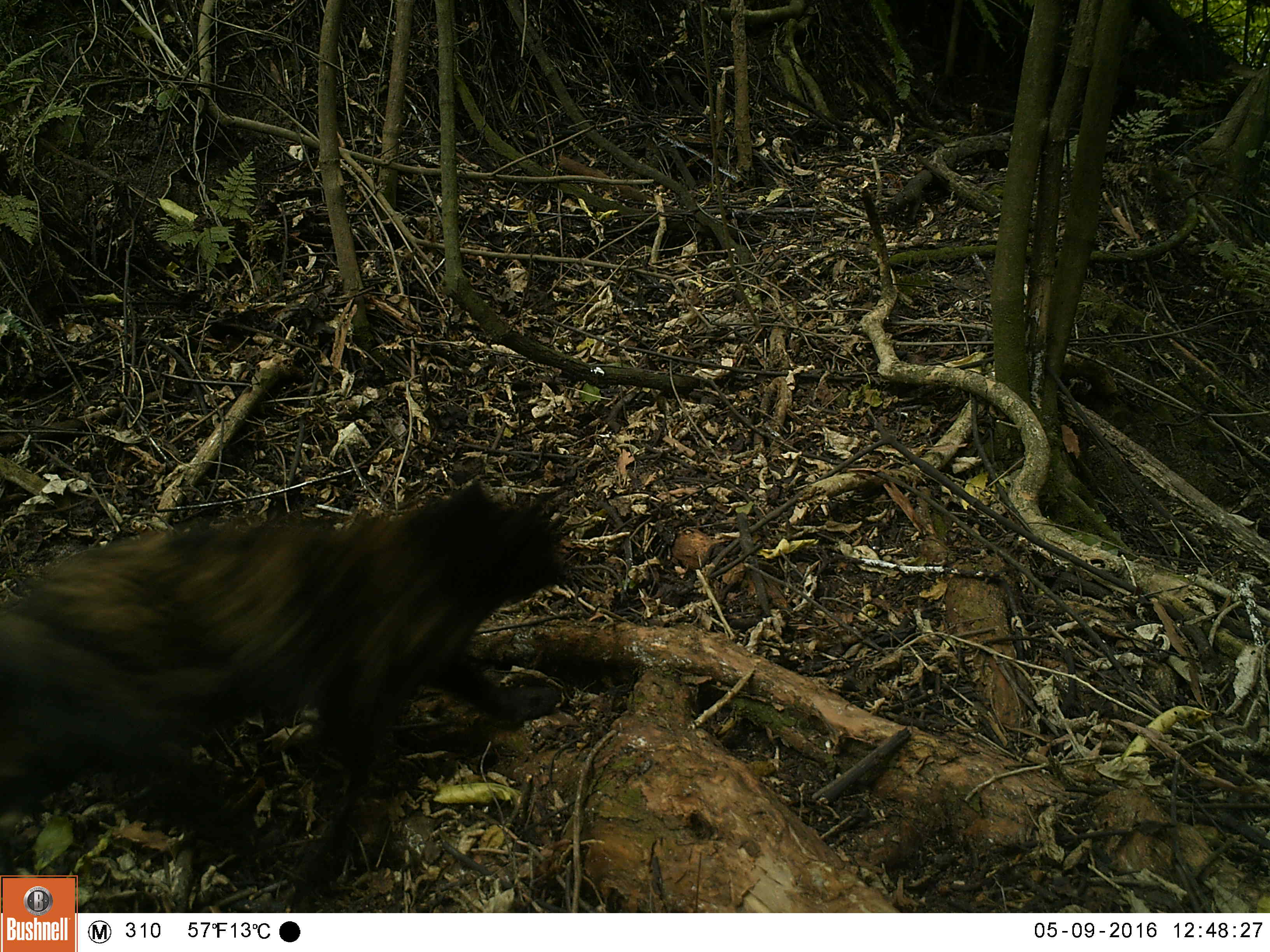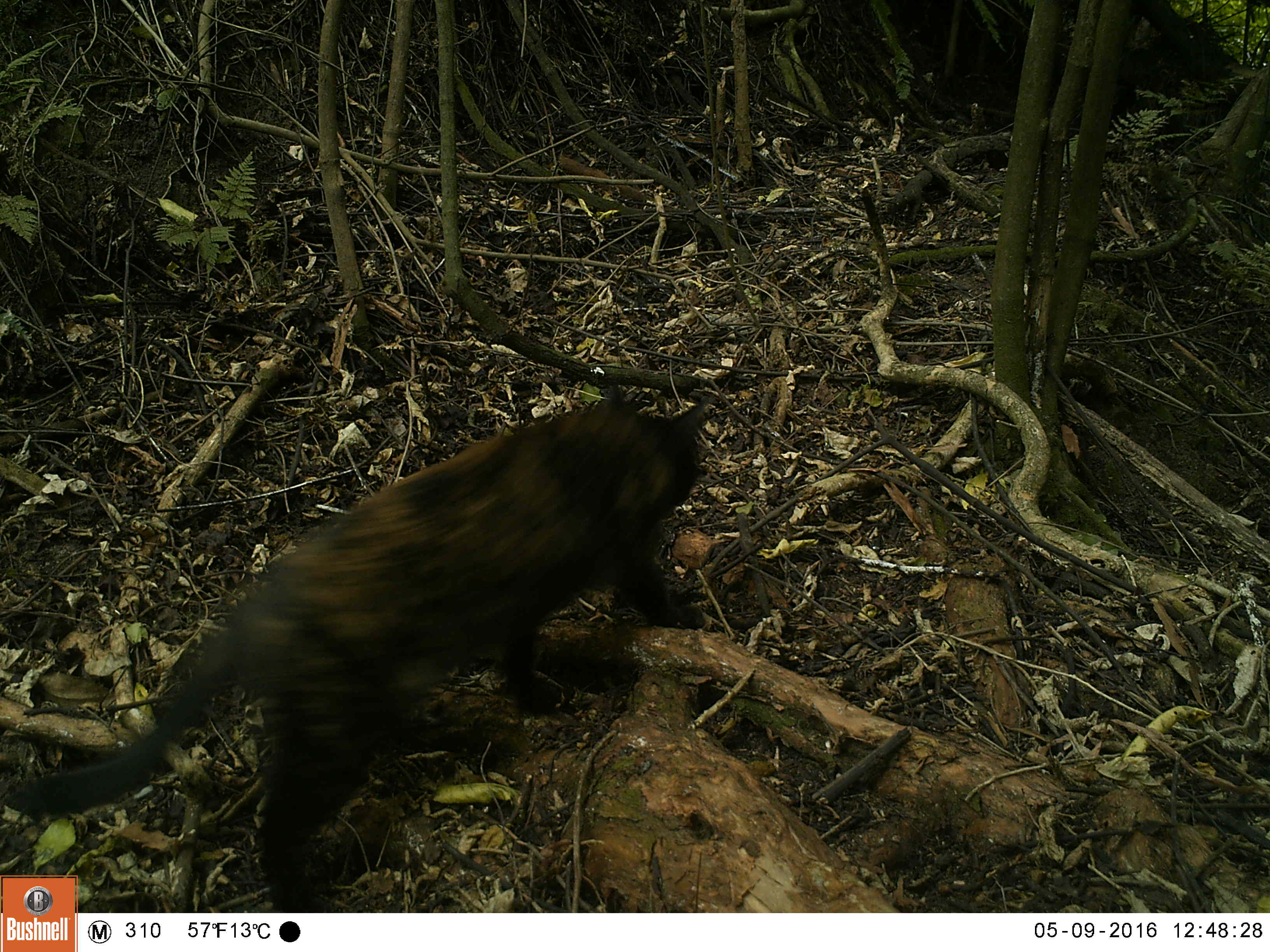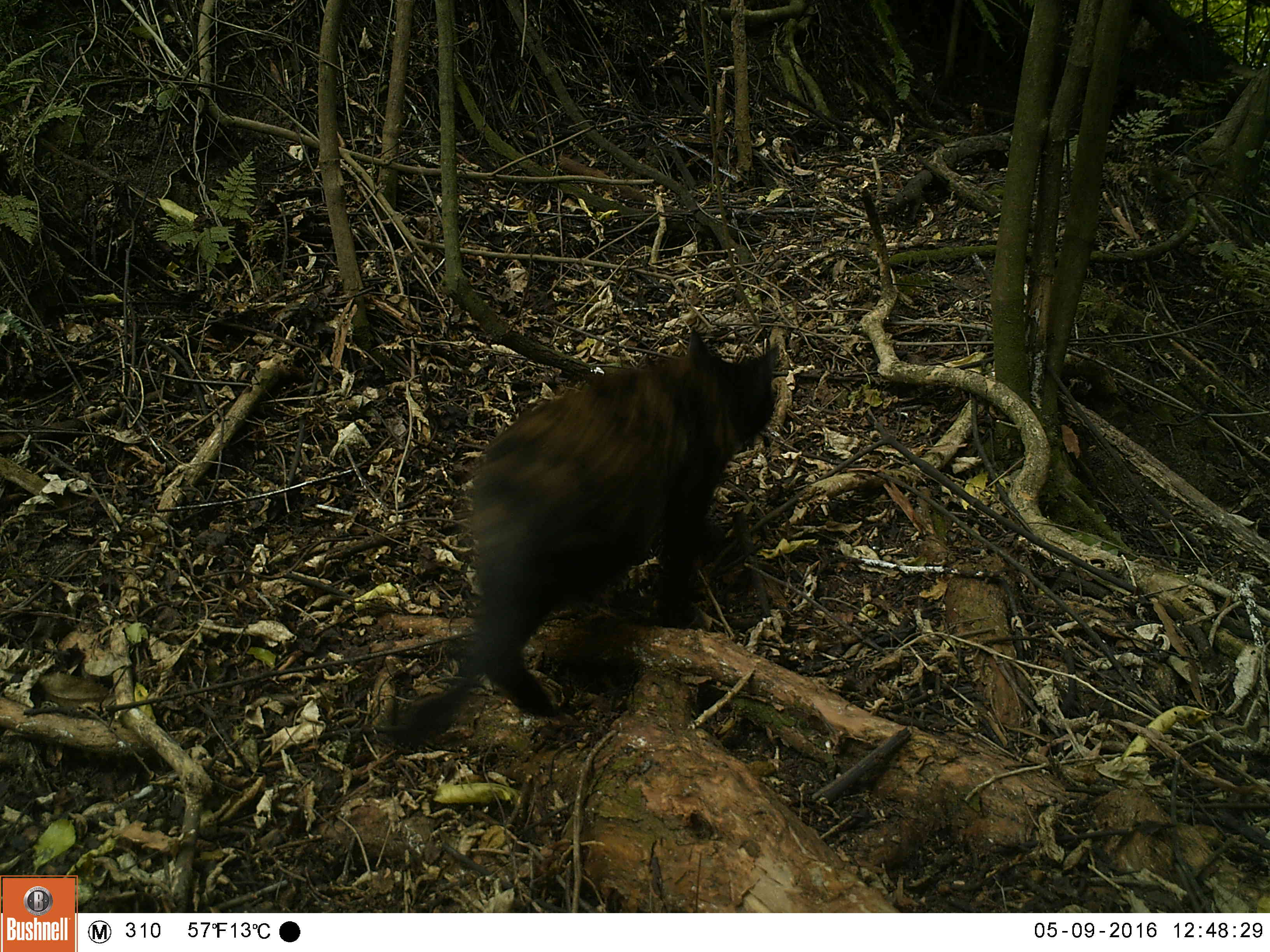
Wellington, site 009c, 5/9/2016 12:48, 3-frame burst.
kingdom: Animalia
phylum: Chordata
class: Mammalia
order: Carnivora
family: Felidae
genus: Felis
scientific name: Felis catus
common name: cat